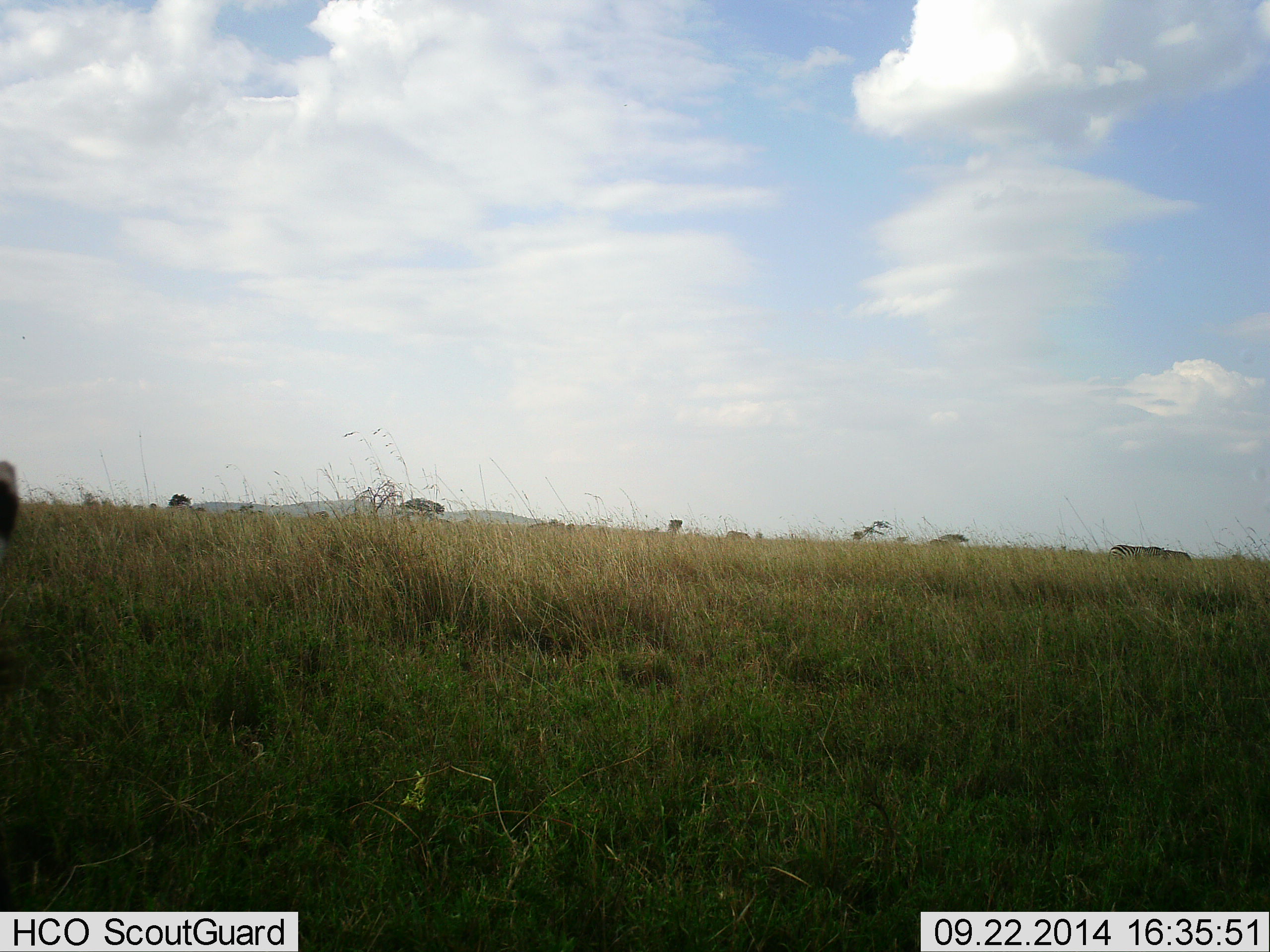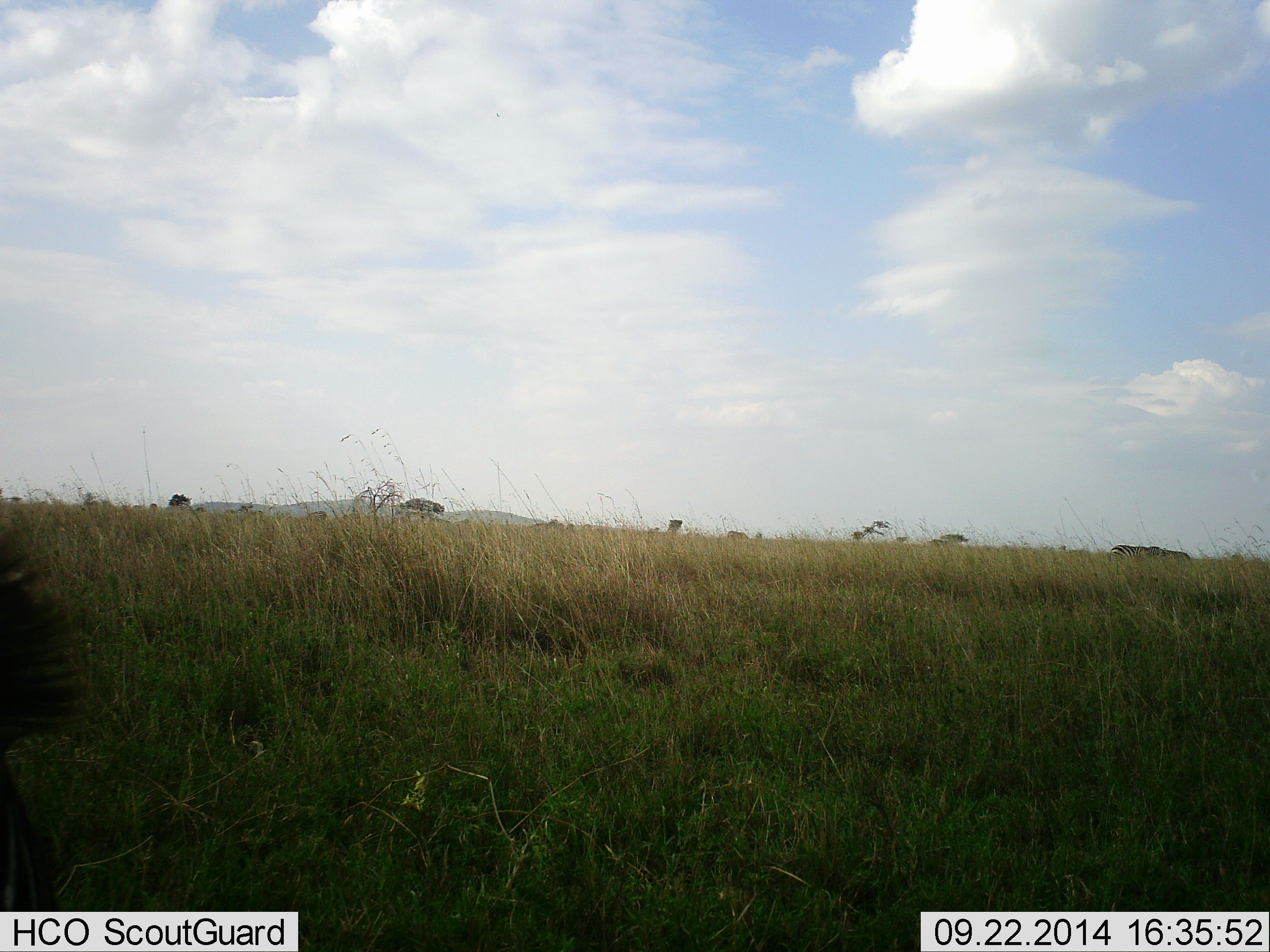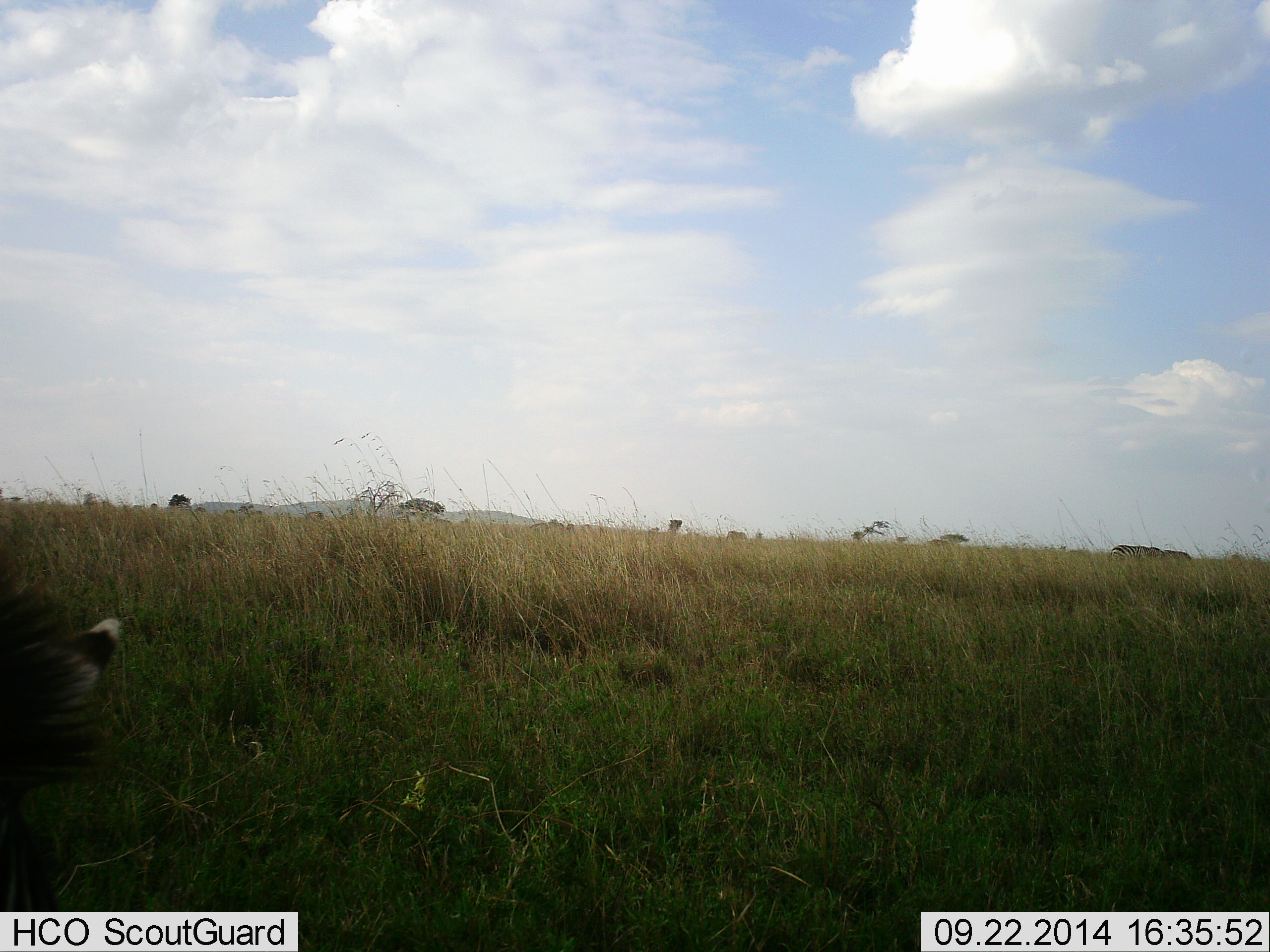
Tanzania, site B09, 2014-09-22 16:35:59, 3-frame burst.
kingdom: Animalia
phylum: Chordata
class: Mammalia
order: Perissodactyla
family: Equidae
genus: Equus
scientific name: Equus quagga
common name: plains zebra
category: zebra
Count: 3.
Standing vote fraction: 50%.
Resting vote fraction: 0%.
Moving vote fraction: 0%.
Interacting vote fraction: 0%.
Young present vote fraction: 0%.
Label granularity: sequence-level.